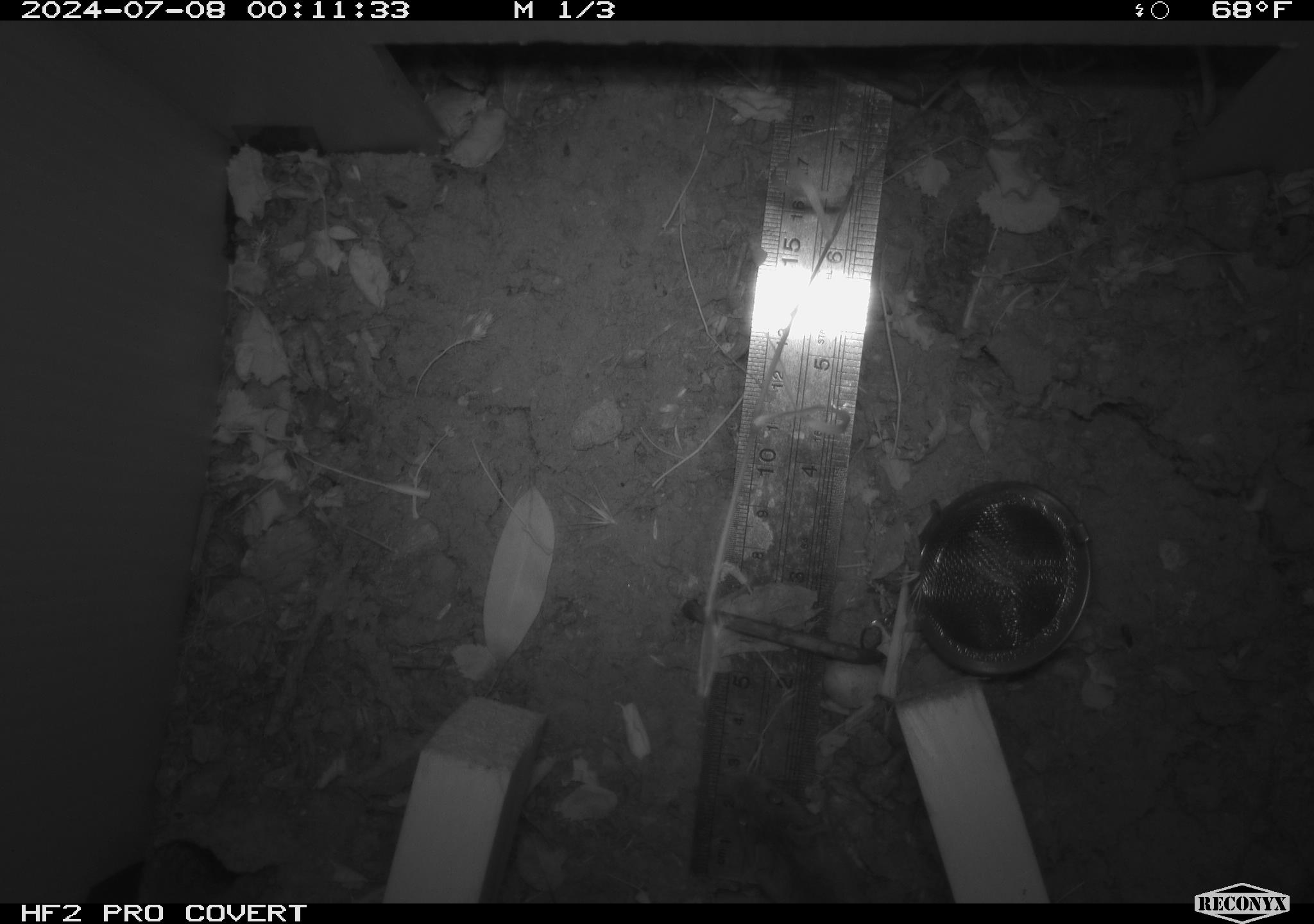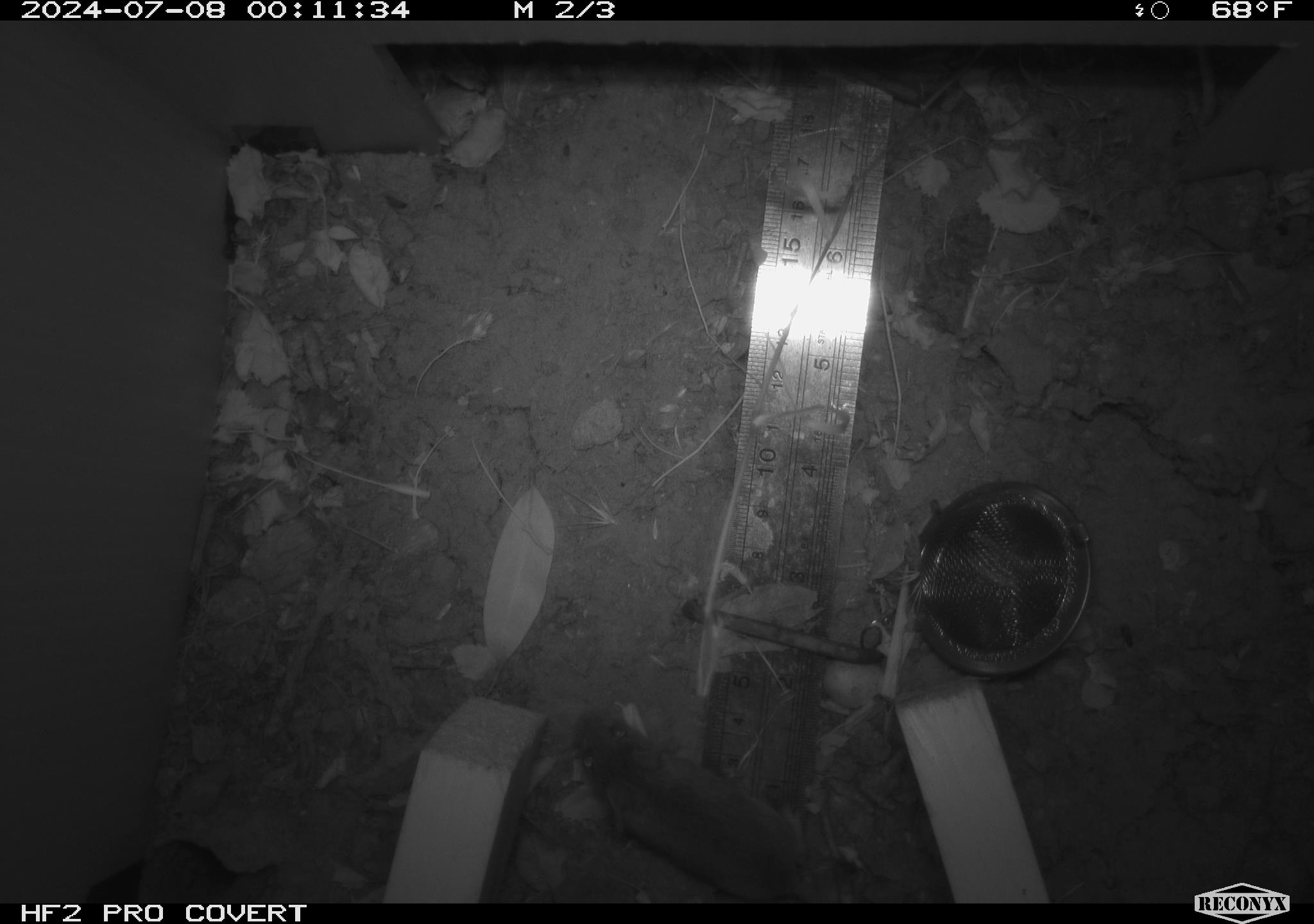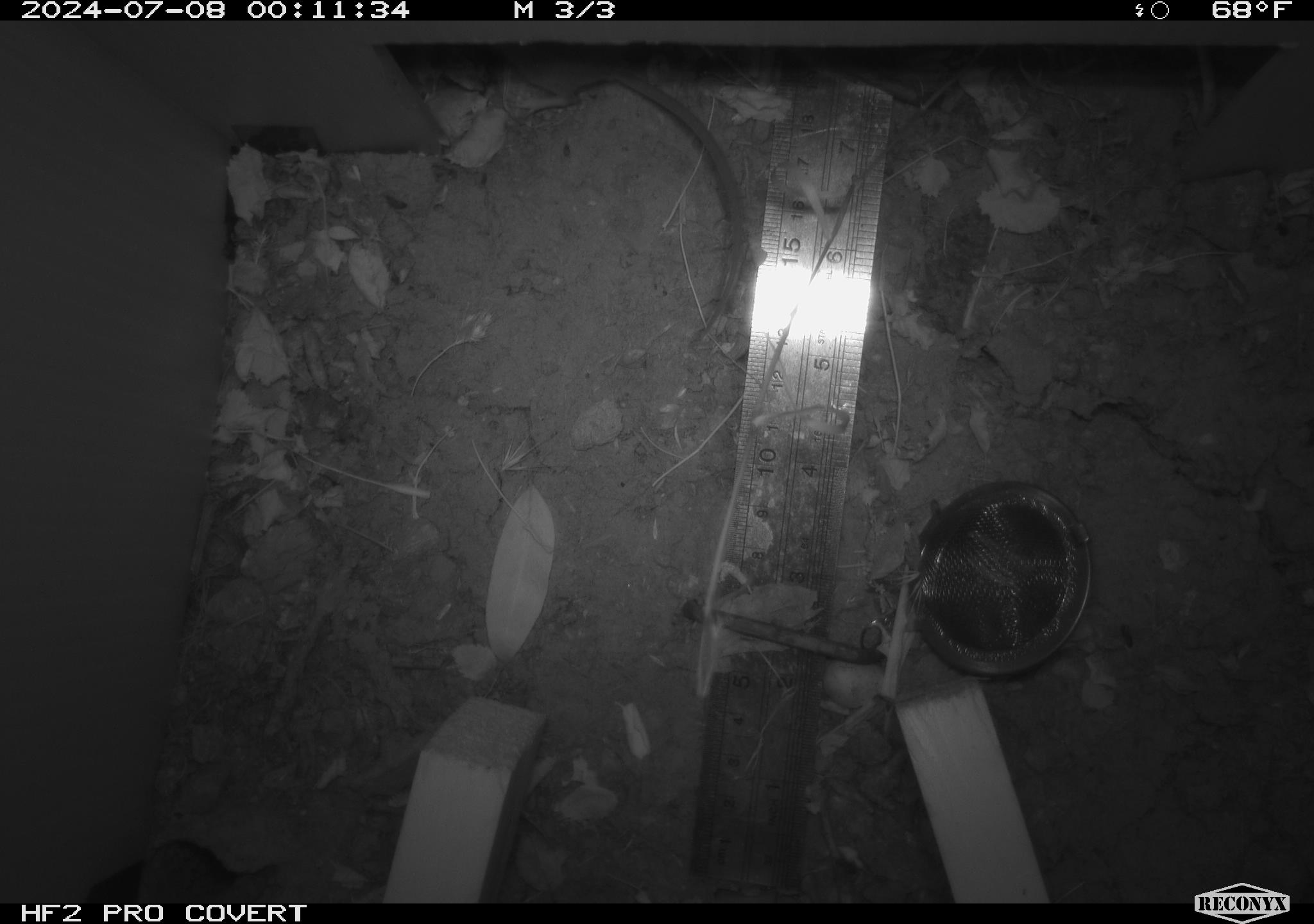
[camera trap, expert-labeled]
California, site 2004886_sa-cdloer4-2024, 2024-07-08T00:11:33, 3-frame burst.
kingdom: Animalia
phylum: Chordata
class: Mammalia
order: Rodentia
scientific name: Rodentia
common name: rodent